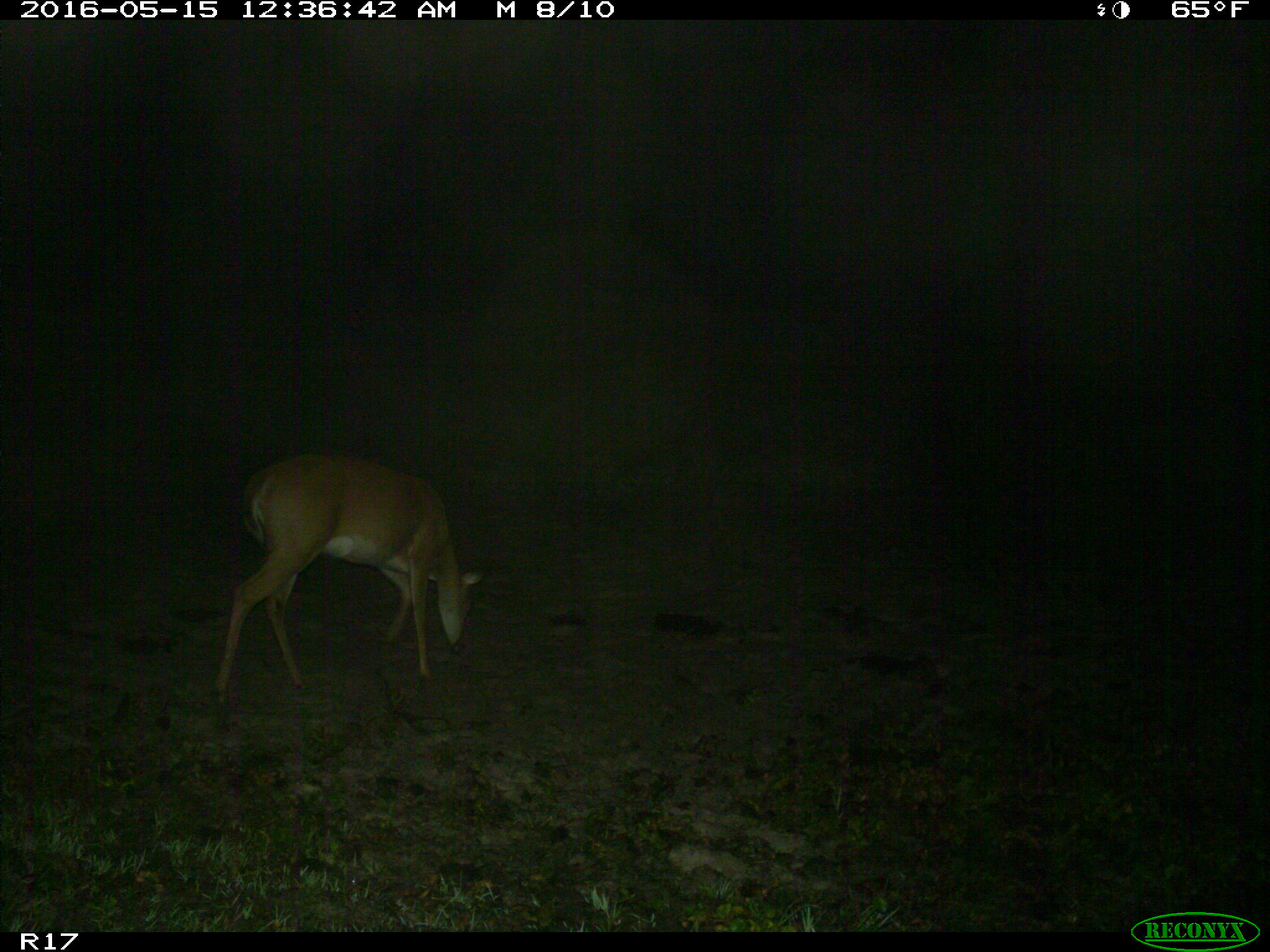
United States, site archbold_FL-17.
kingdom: Animalia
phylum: Chordata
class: Mammalia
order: Artiodactyla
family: Cervidae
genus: Odocoileus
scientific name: Odocoileus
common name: deer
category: unidentified deer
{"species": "unidentified deer (deer) (Odocoileus)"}